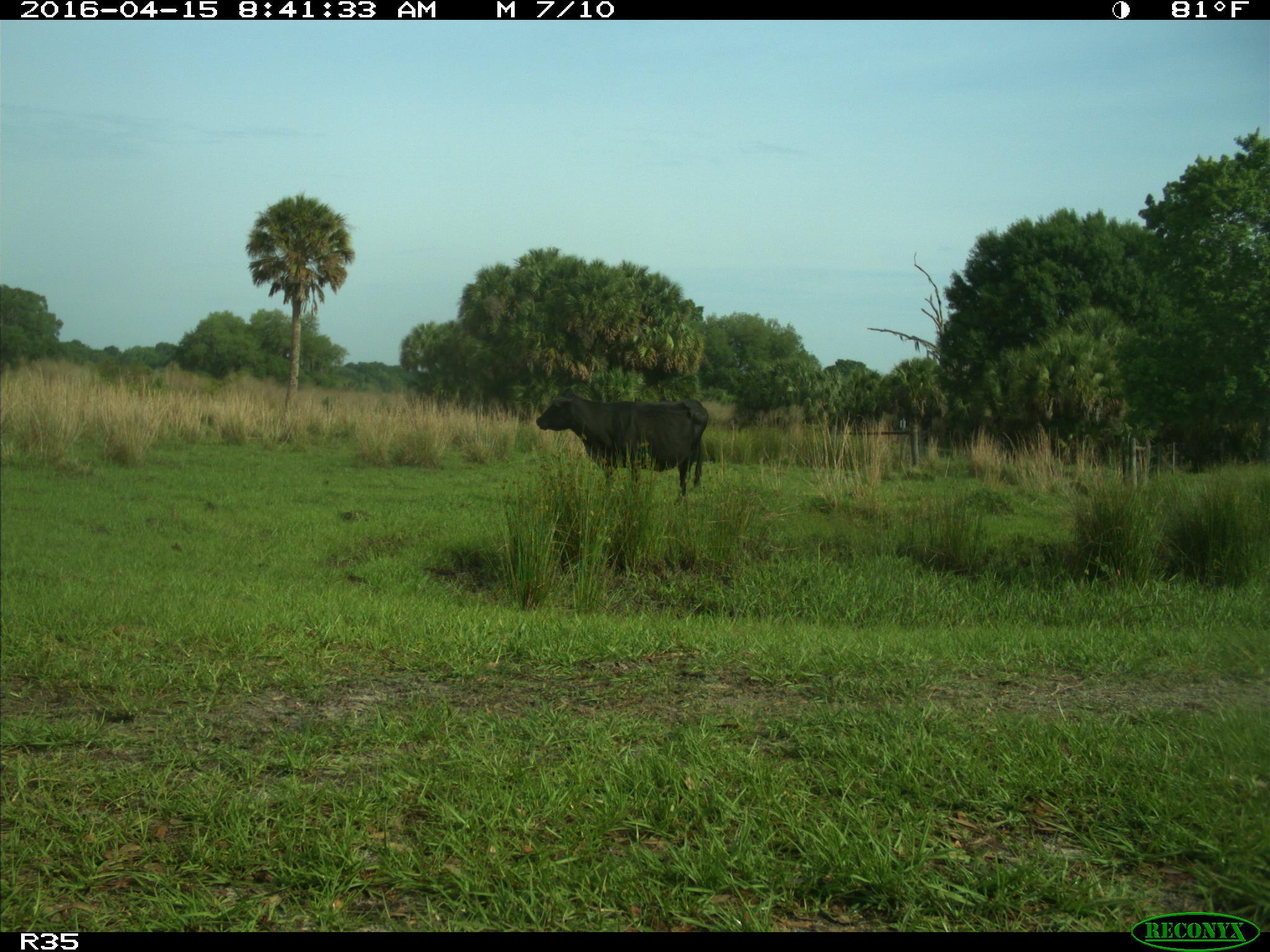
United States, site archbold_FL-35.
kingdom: Animalia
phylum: Chordata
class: Mammalia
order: Artiodactyla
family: Bovidae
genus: Bos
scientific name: Bos taurus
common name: domestic cow